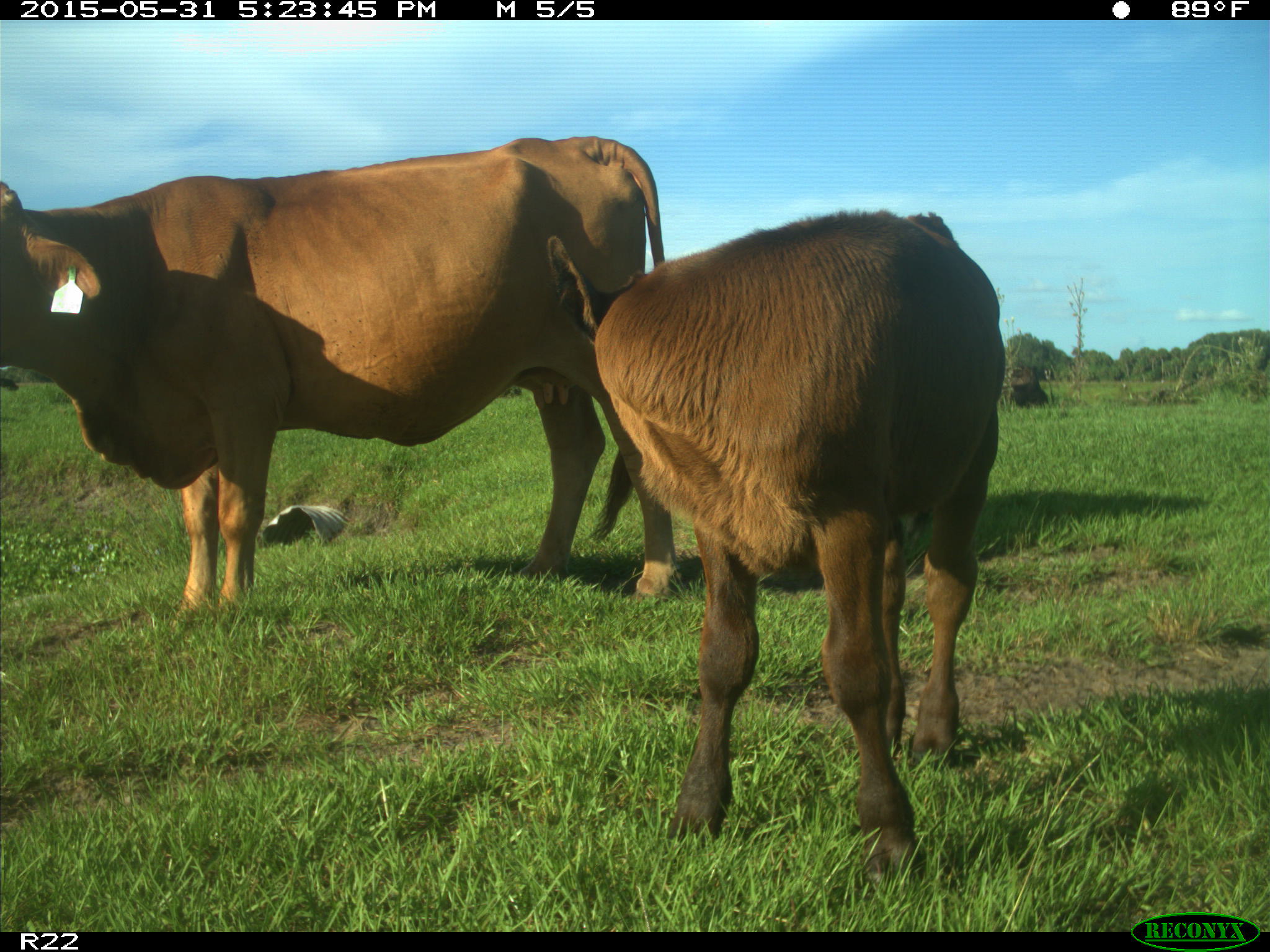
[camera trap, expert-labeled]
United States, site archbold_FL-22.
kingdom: Animalia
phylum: Chordata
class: Mammalia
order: Artiodactyla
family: Bovidae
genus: Bos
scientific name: Bos taurus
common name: domestic cow